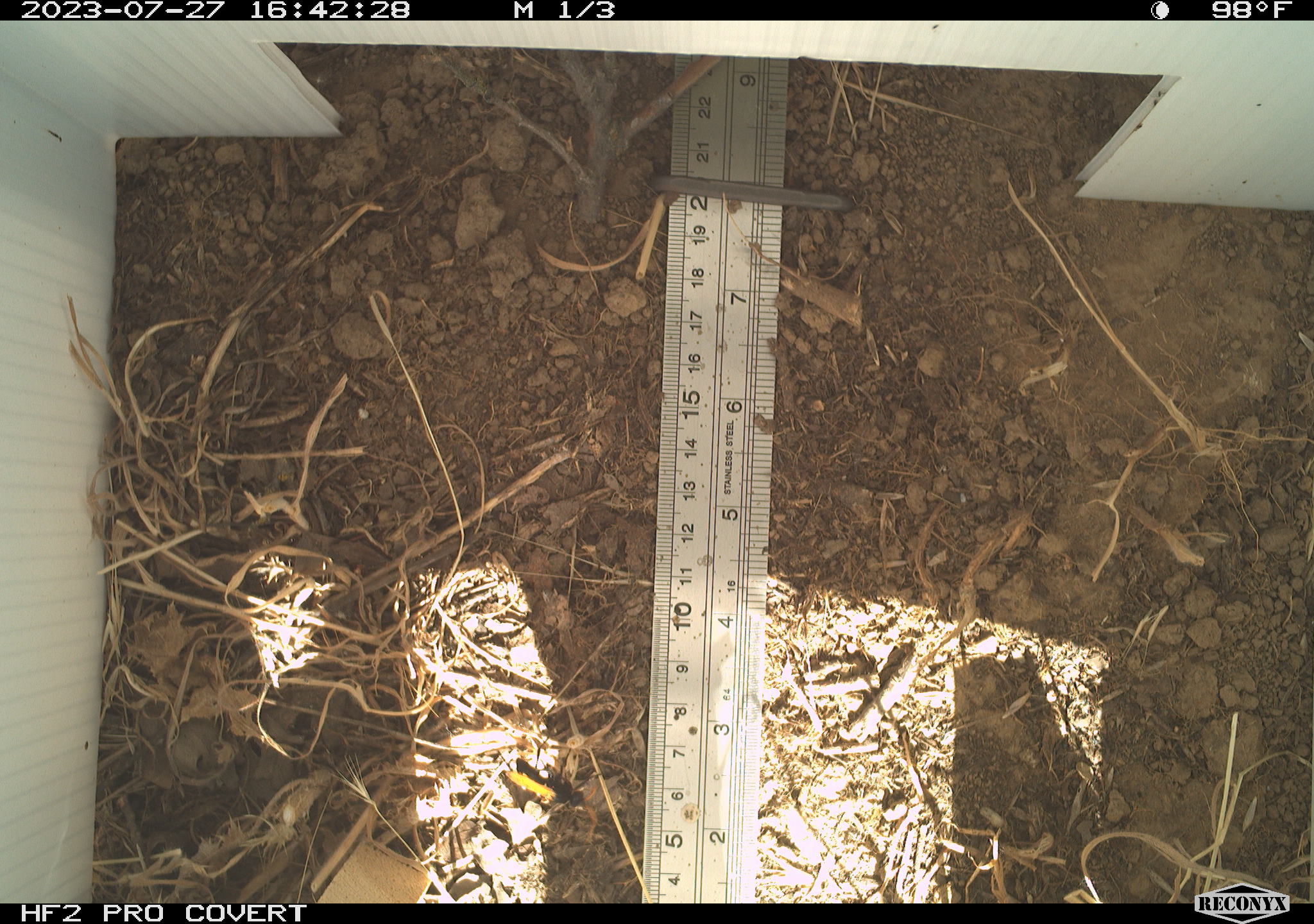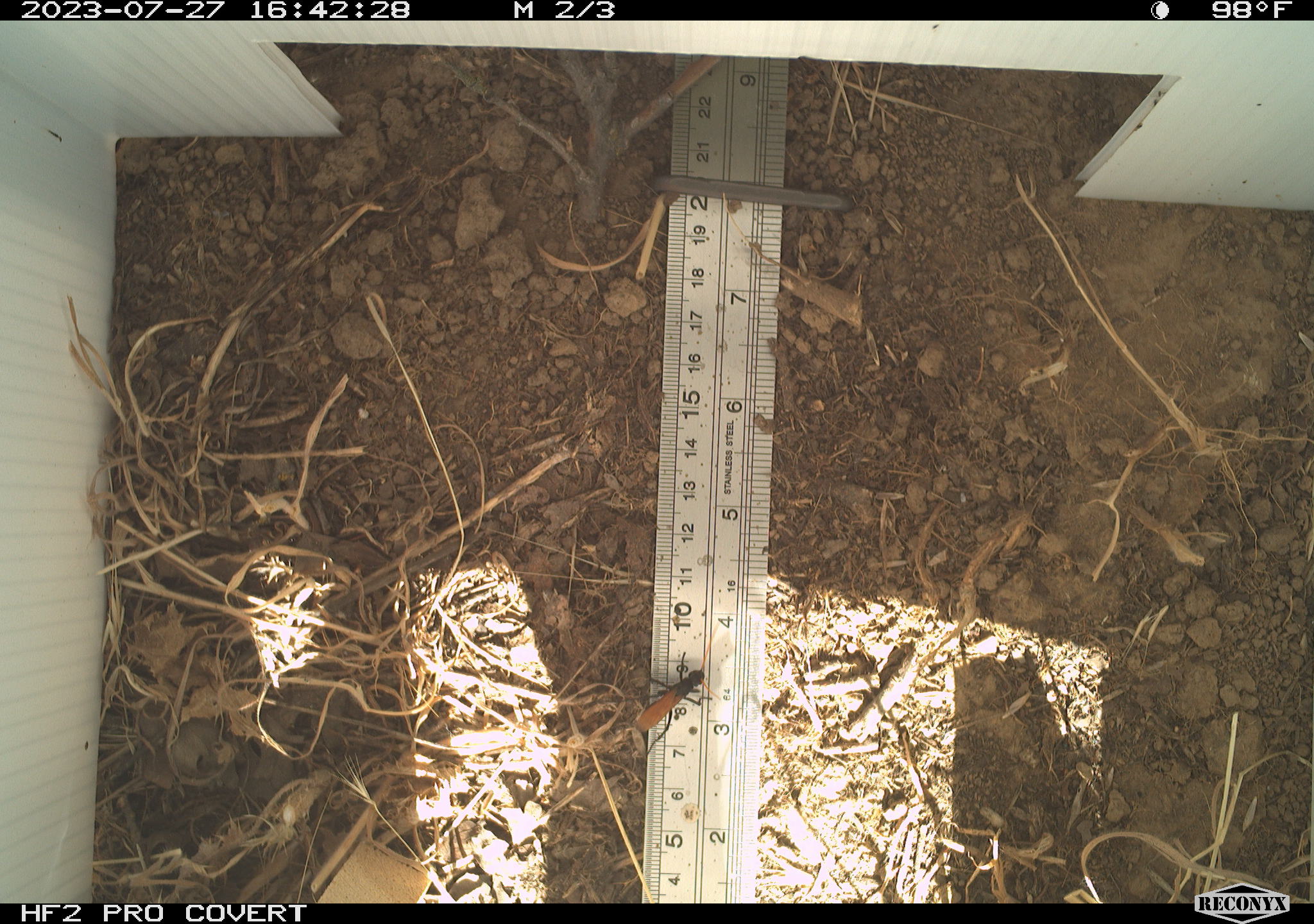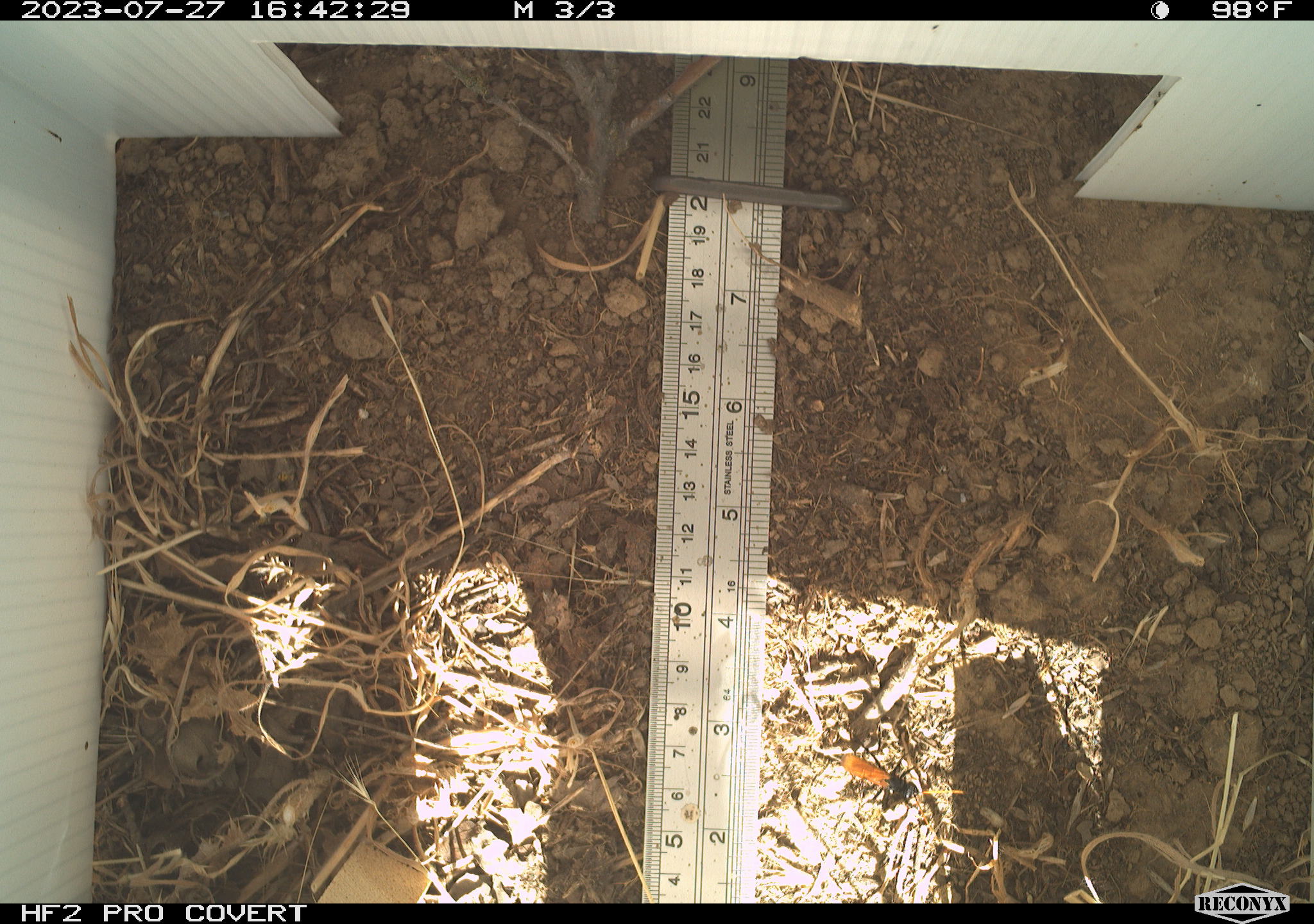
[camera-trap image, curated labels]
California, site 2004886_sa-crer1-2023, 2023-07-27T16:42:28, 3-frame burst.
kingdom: Animalia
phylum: Arthropoda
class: Insecta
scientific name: Insecta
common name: insect